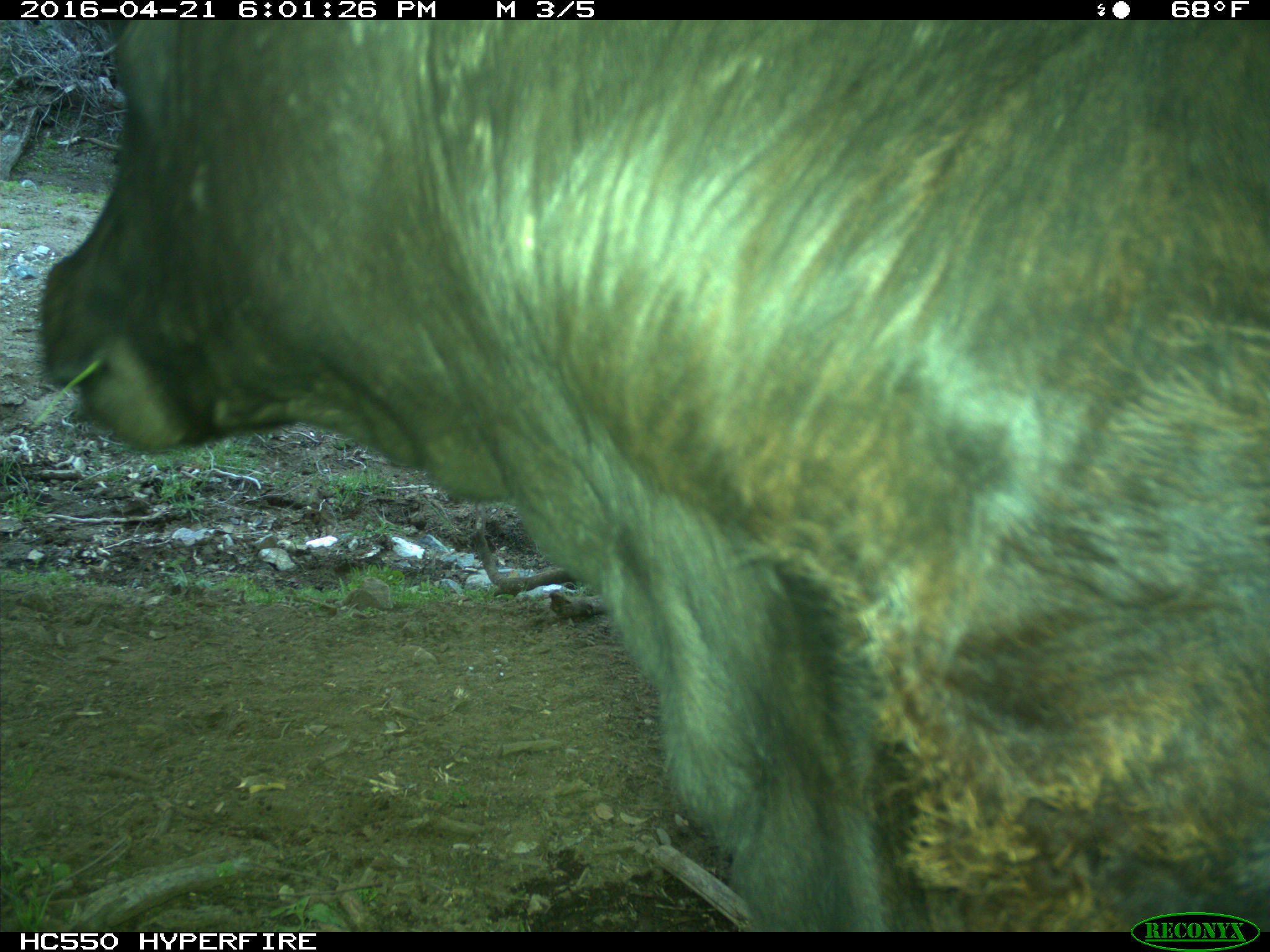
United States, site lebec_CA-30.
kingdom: Animalia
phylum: Chordata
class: Mammalia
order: Artiodactyla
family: Bovidae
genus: Bos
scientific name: Bos taurus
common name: domestic cow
Bos taurus (domestic cow).